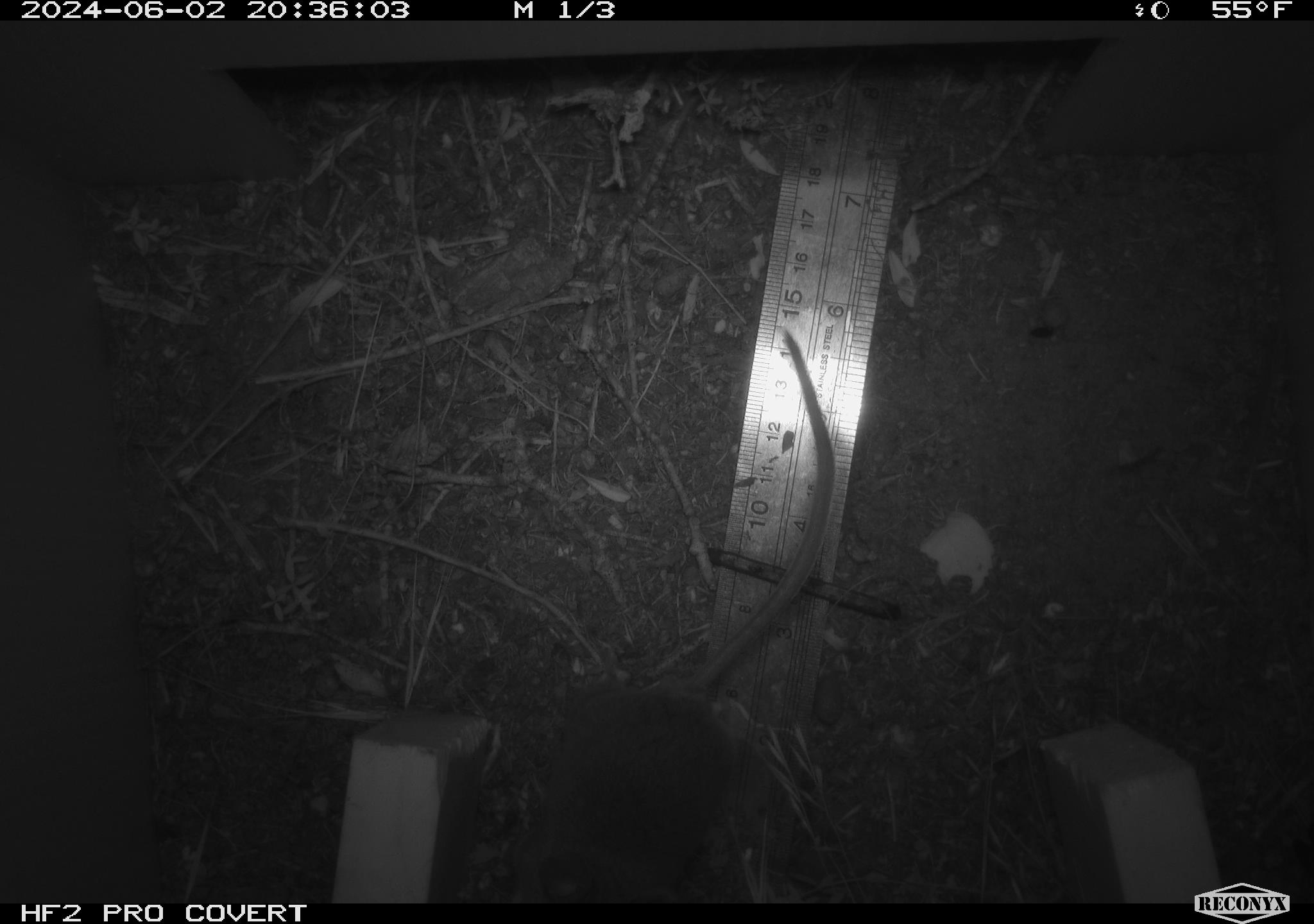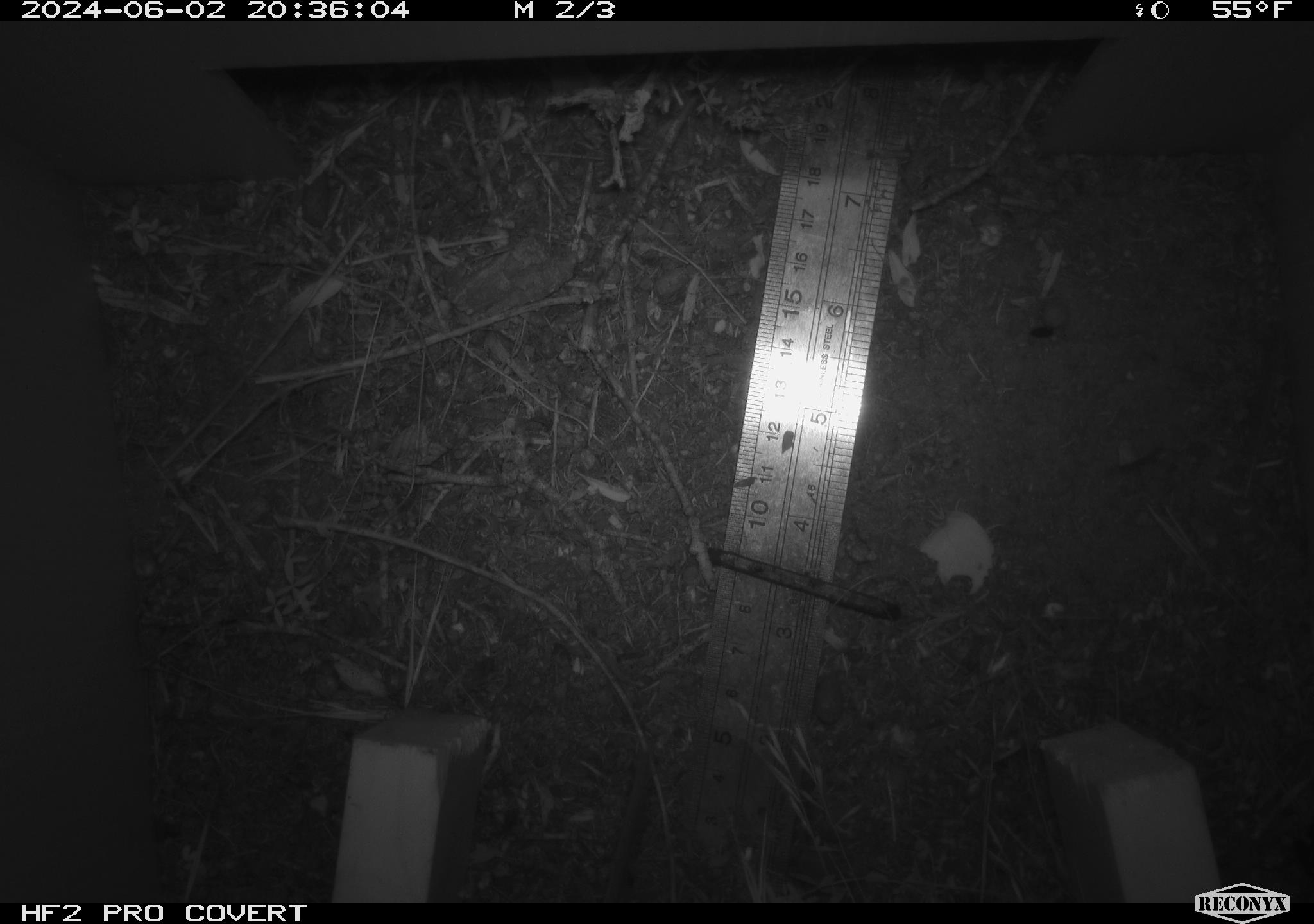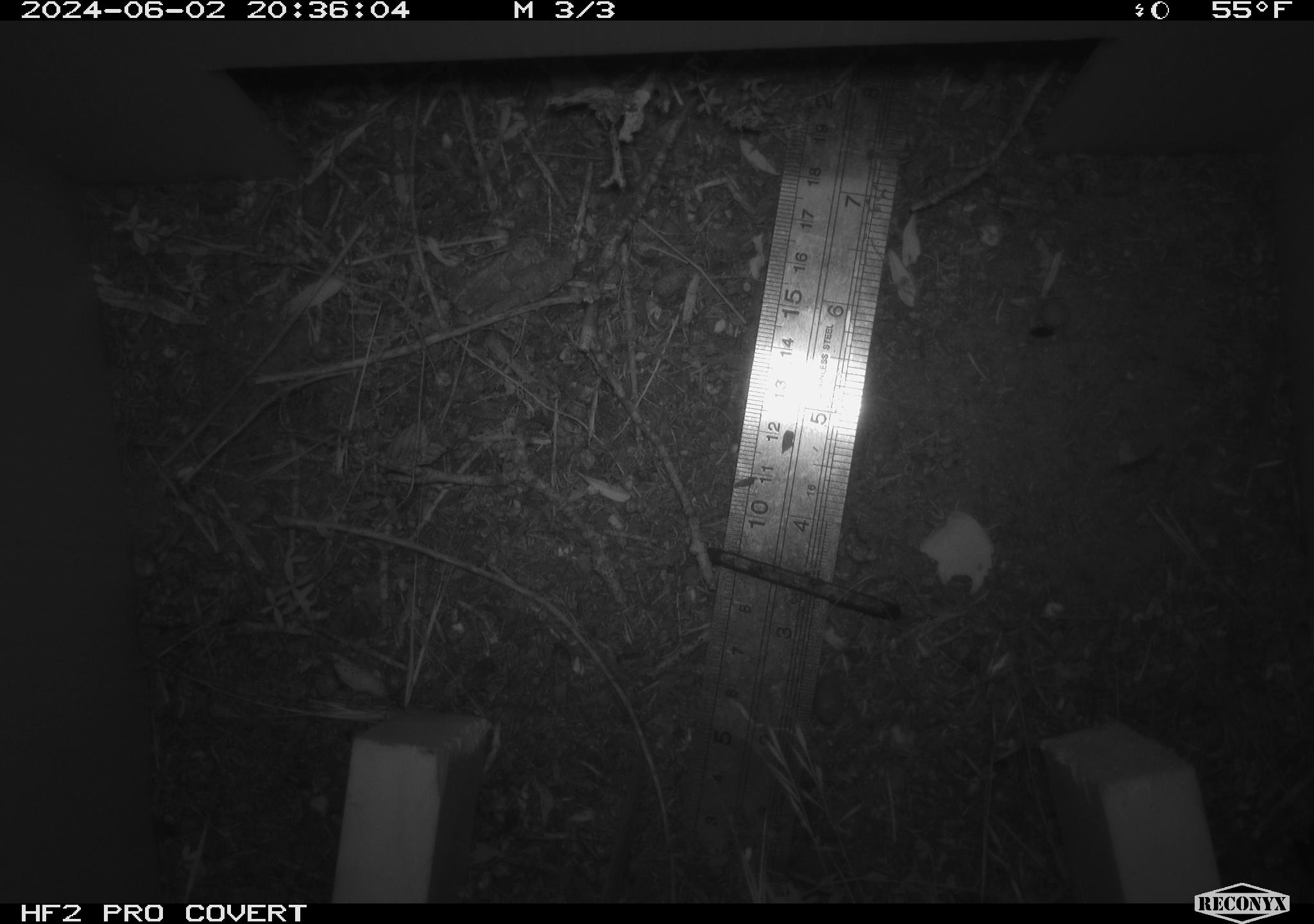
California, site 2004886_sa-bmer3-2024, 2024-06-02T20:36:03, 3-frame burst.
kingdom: Animalia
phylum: Chordata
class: Mammalia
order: Rodentia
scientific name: Rodentia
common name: mouse species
Mouse species (Rodentia).